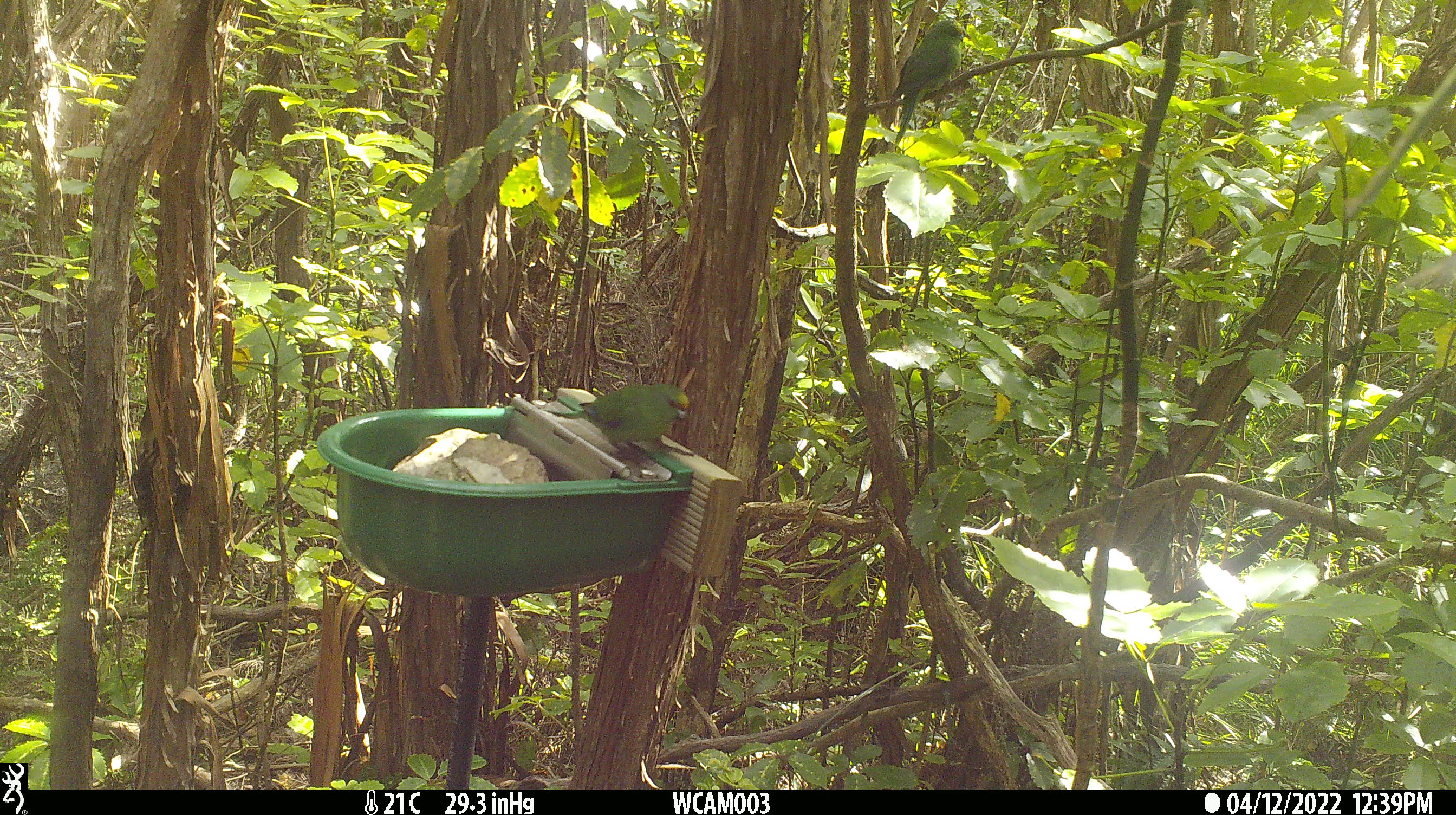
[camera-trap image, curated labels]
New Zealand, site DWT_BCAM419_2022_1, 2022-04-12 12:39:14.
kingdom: Animalia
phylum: Chordata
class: Aves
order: Psittaciformes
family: Psittaculidae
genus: Cyanoramphus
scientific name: Cyanoramphus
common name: parakeet